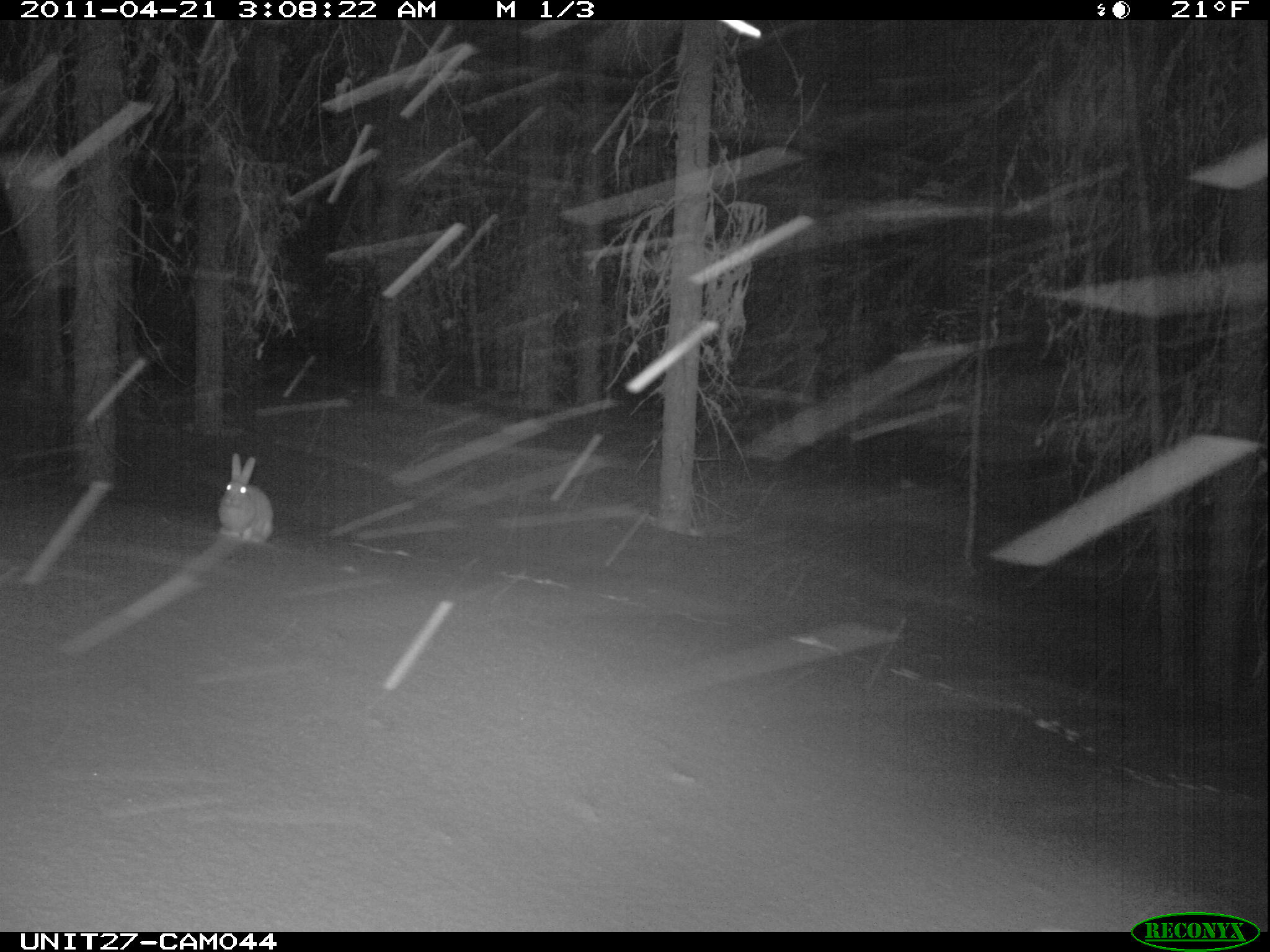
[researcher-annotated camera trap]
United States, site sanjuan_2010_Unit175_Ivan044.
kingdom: Animalia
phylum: Chordata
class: Mammalia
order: Lagomorpha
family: Leporidae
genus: Lepus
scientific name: Lepus americanus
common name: snowshoe hare